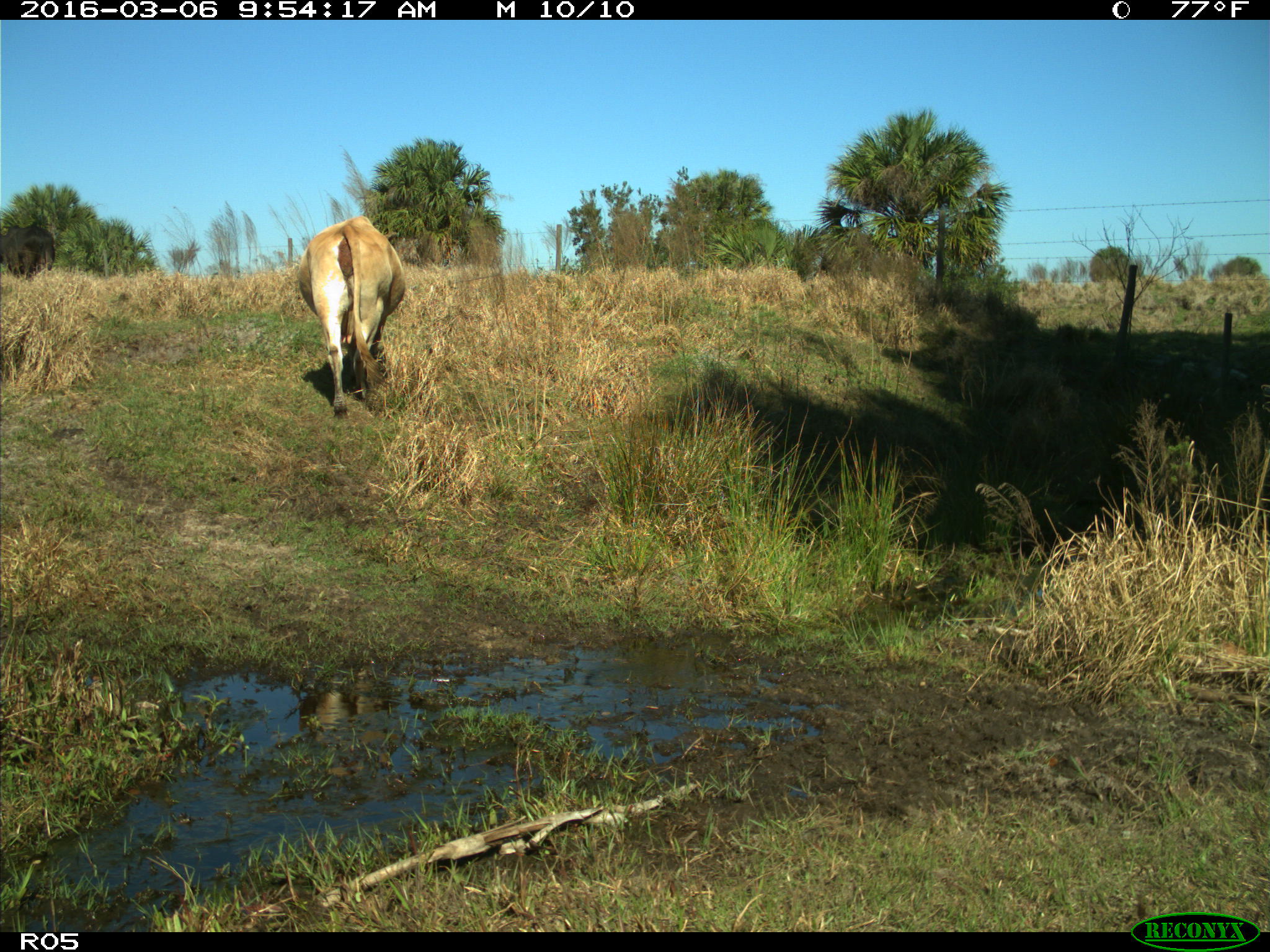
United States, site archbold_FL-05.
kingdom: Animalia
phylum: Chordata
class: Mammalia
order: Artiodactyla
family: Bovidae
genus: Bos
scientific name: Bos taurus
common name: domestic cow